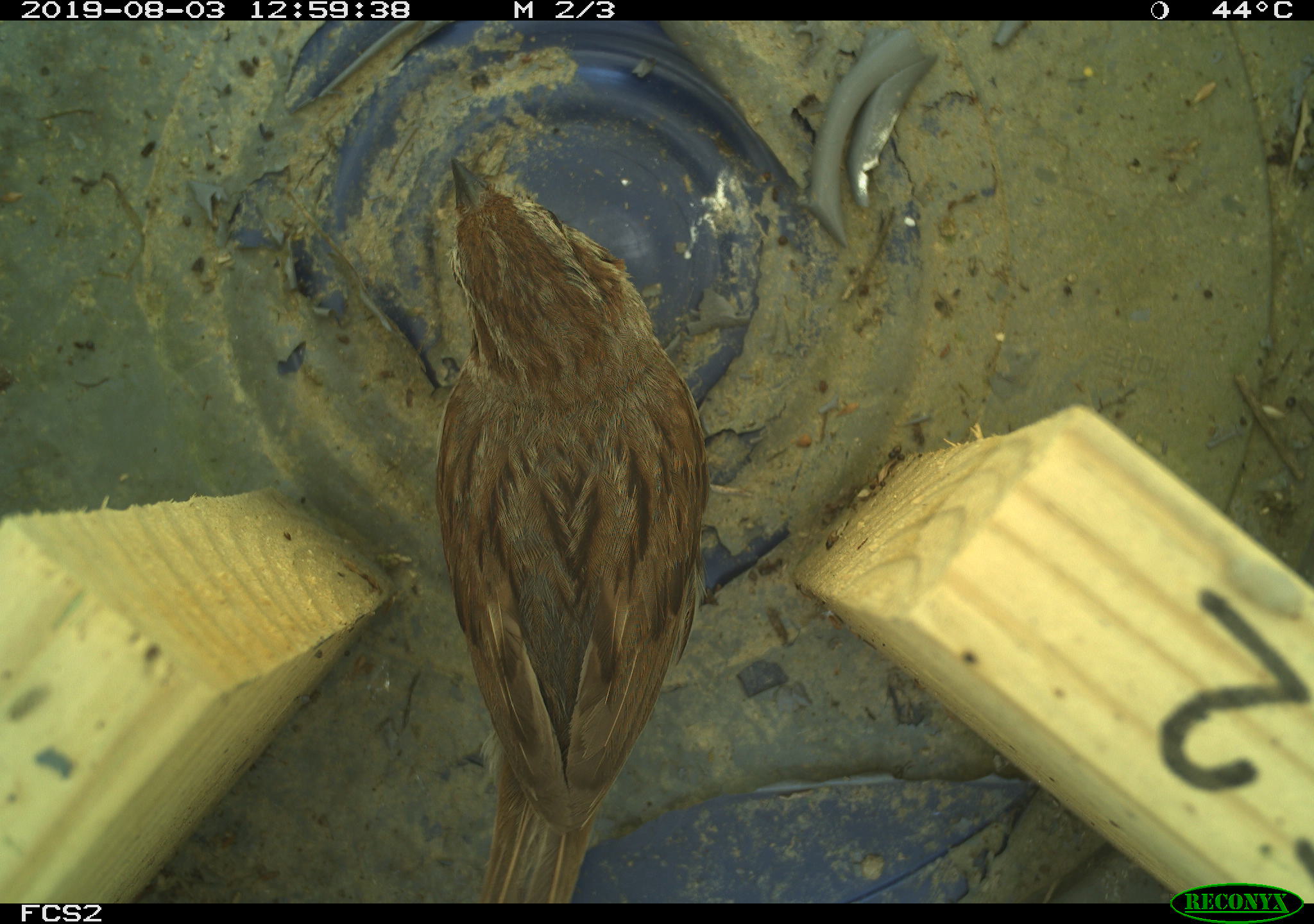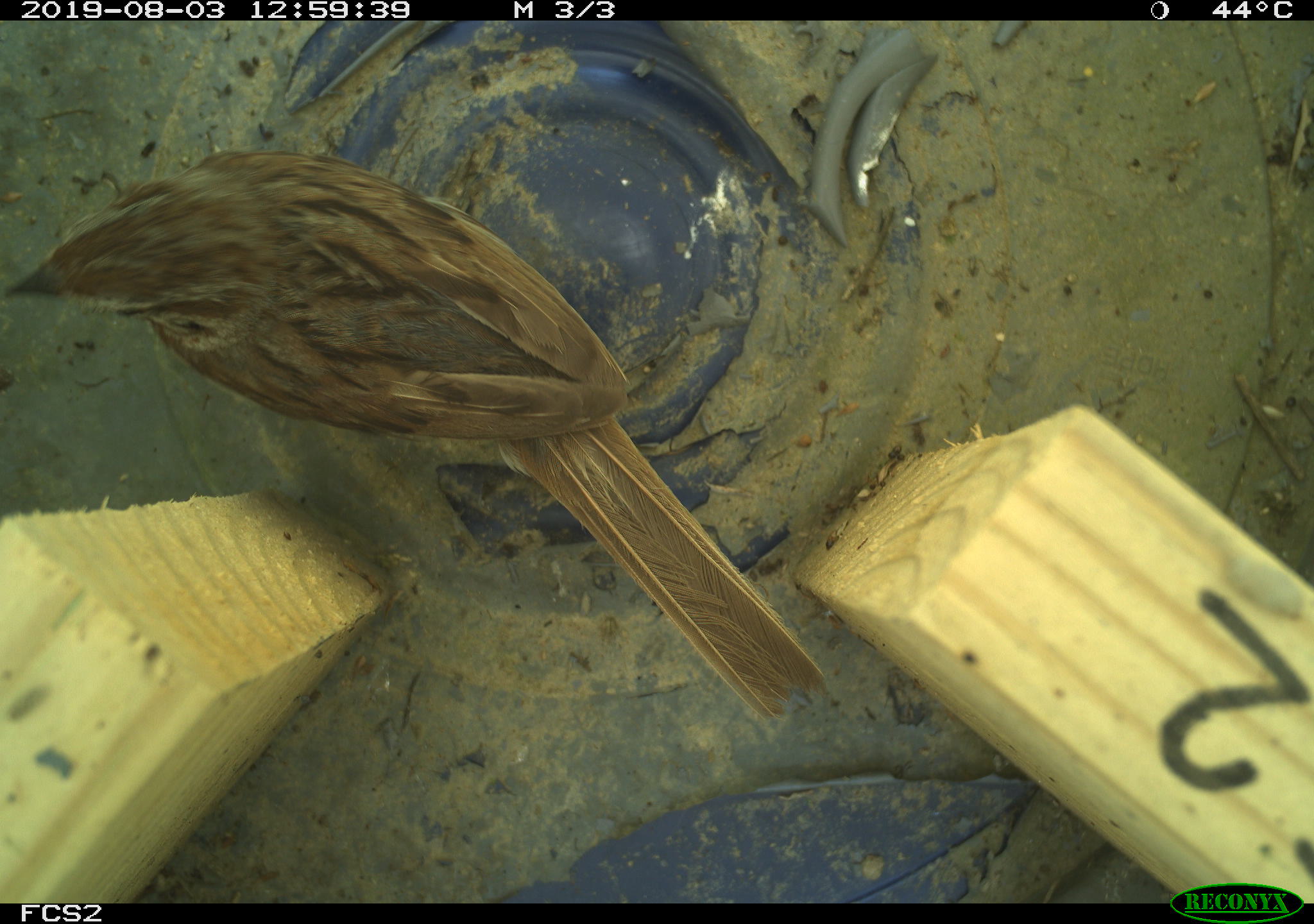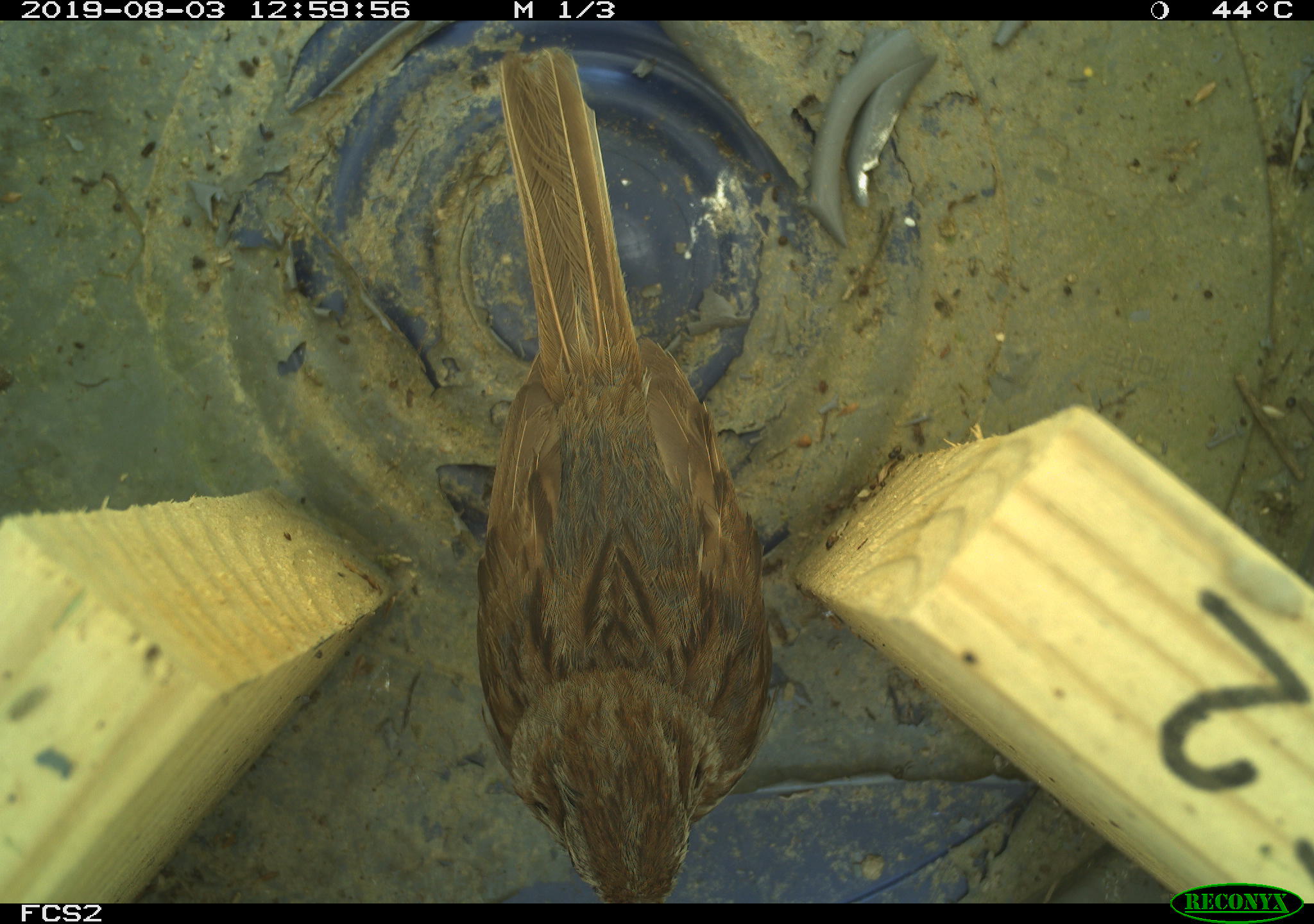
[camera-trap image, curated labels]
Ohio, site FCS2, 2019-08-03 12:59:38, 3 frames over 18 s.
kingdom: Animalia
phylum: Chordata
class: Aves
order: Passeriformes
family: Passerellidae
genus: Melospiza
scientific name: Melospiza melodia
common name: song sparrow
Song sparrow (Melospiza melodia).